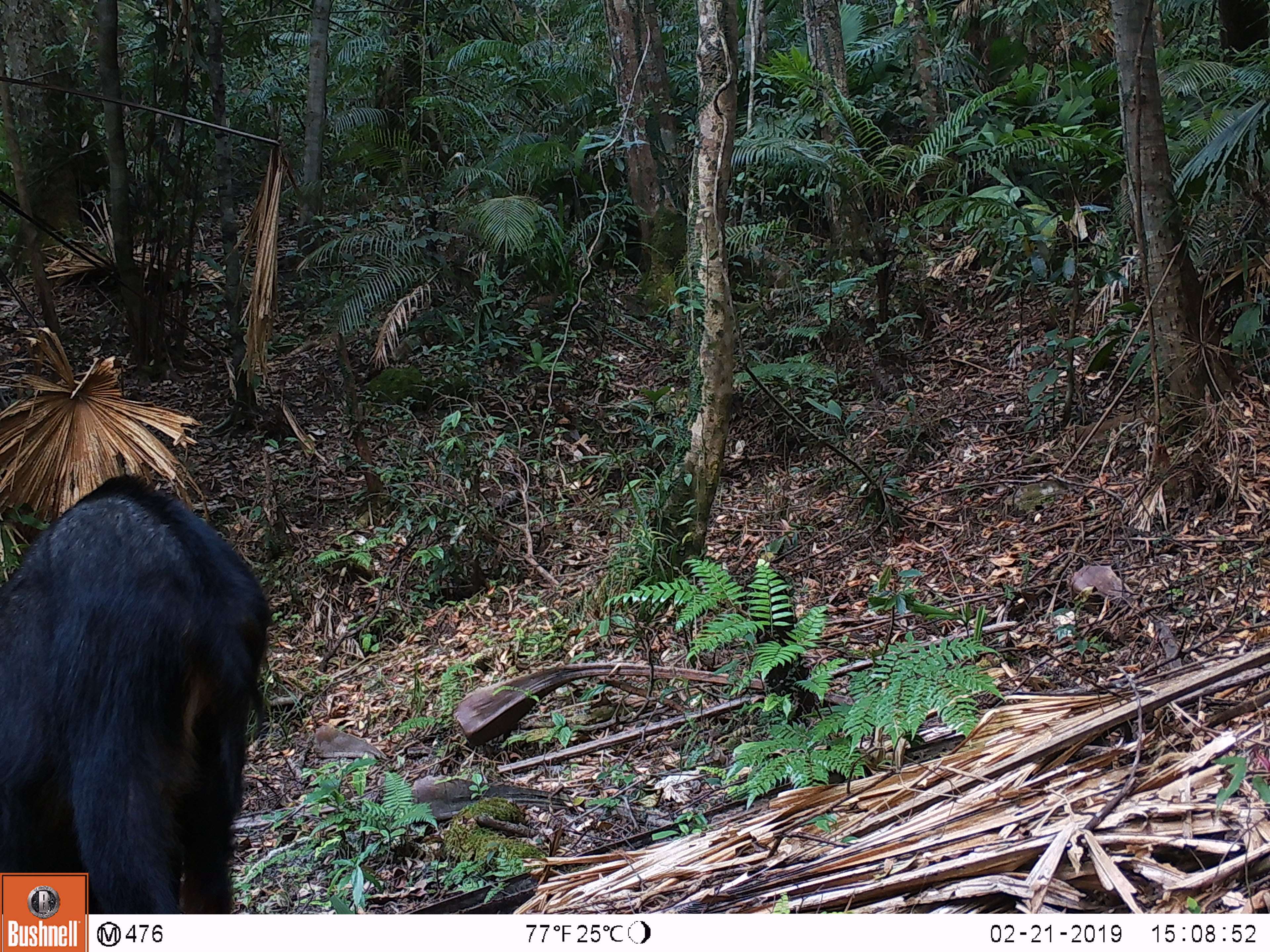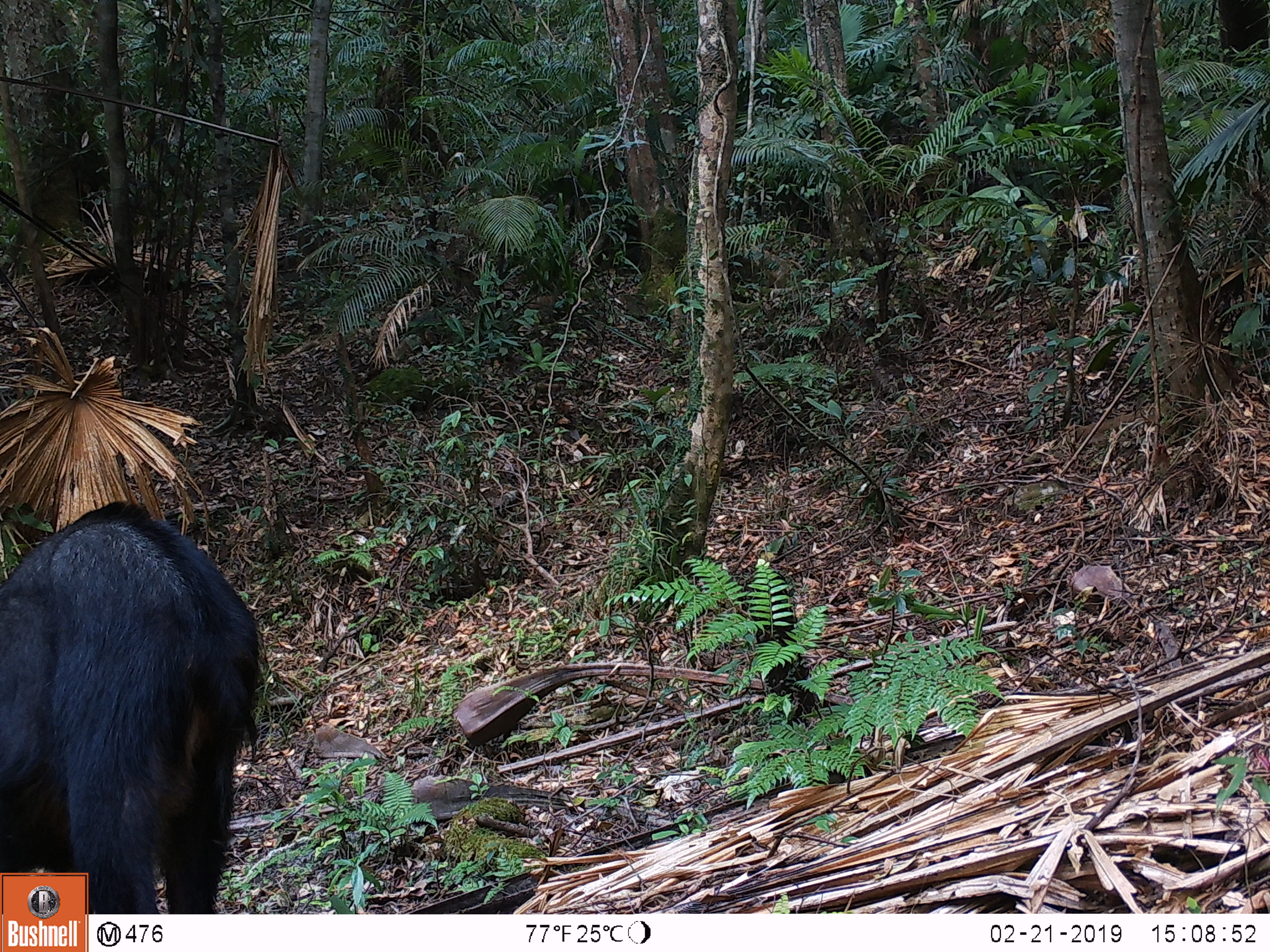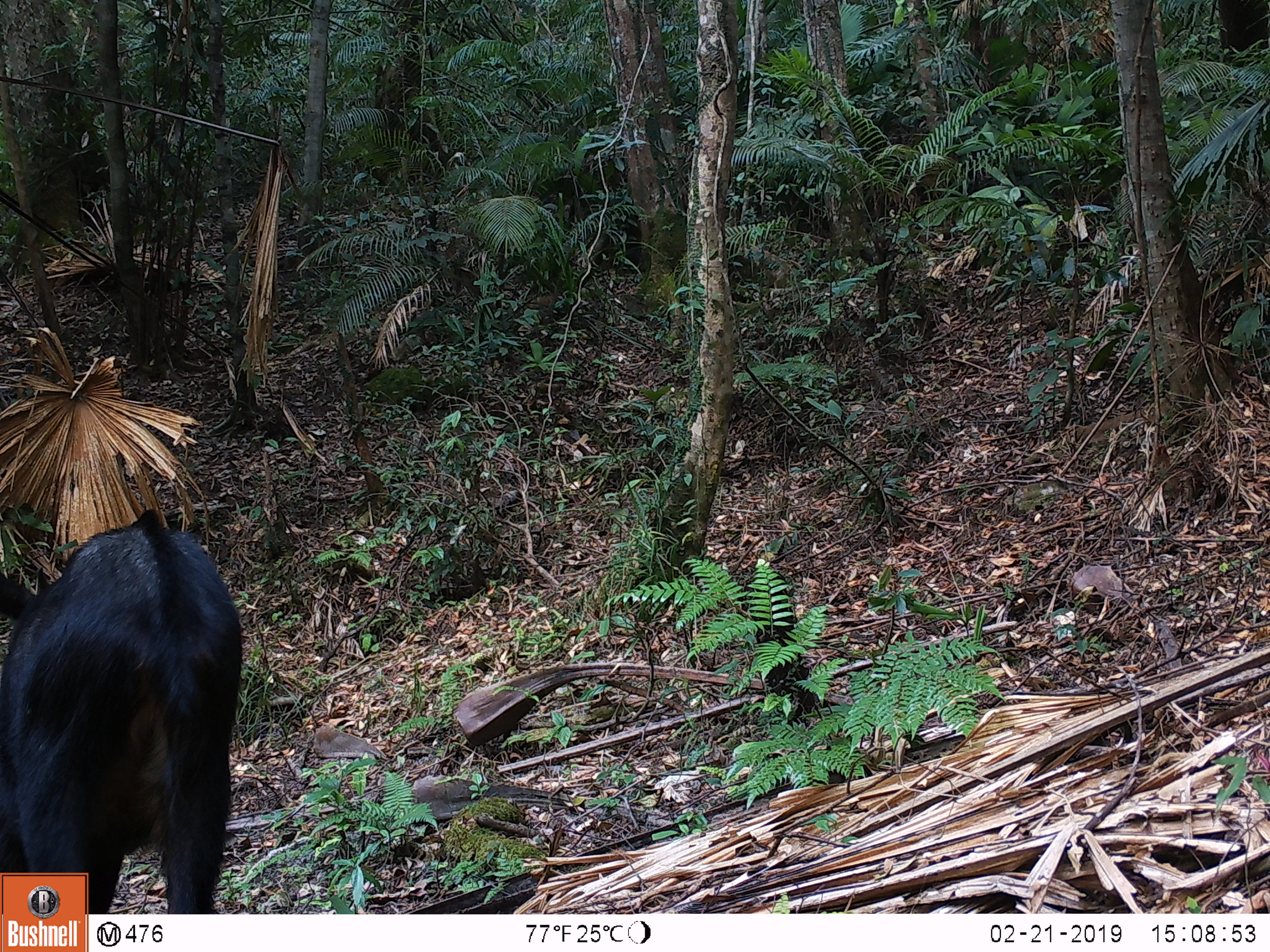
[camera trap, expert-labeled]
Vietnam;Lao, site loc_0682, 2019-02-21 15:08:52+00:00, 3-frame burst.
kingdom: Animalia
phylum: Chordata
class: Mammalia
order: Artiodactyla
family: Bovidae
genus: Capricornis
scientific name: Capricornis sumatraensis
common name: chinese serow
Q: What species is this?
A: Chinese serow (Capricornis sumatraensis).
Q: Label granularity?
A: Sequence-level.